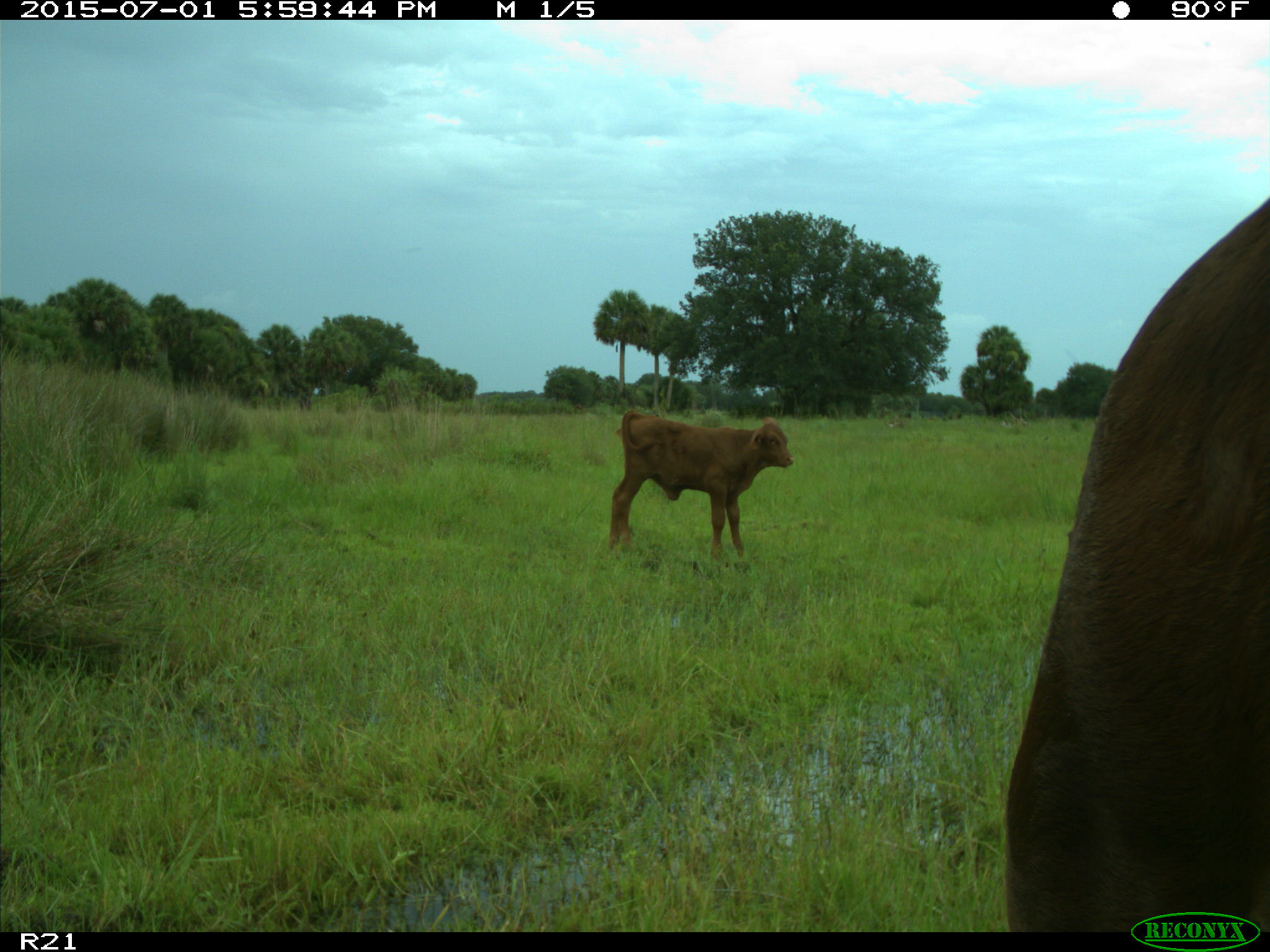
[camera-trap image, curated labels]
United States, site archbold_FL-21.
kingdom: Animalia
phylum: Chordata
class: Mammalia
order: Artiodactyla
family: Bovidae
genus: Bos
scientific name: Bos taurus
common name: domestic cow